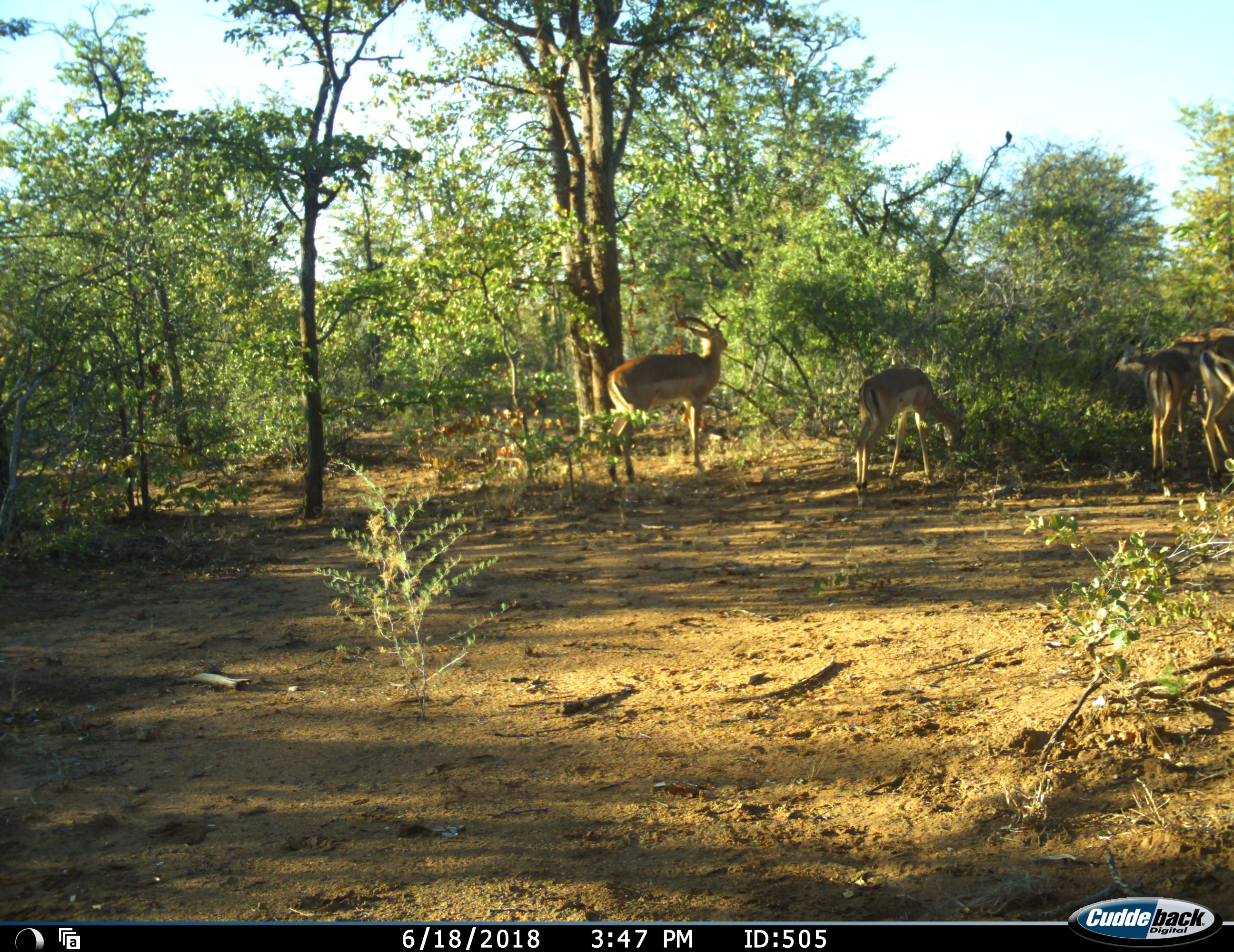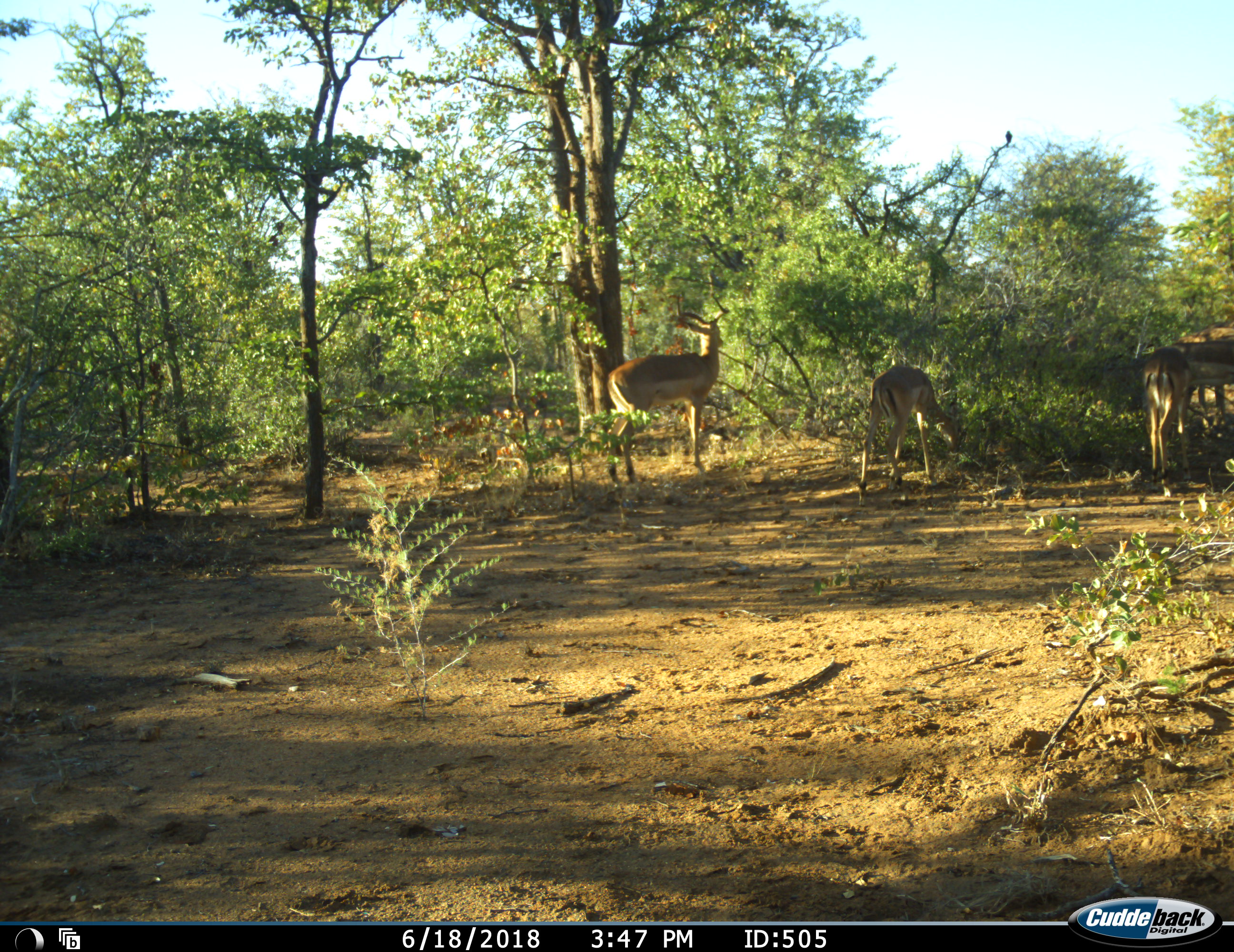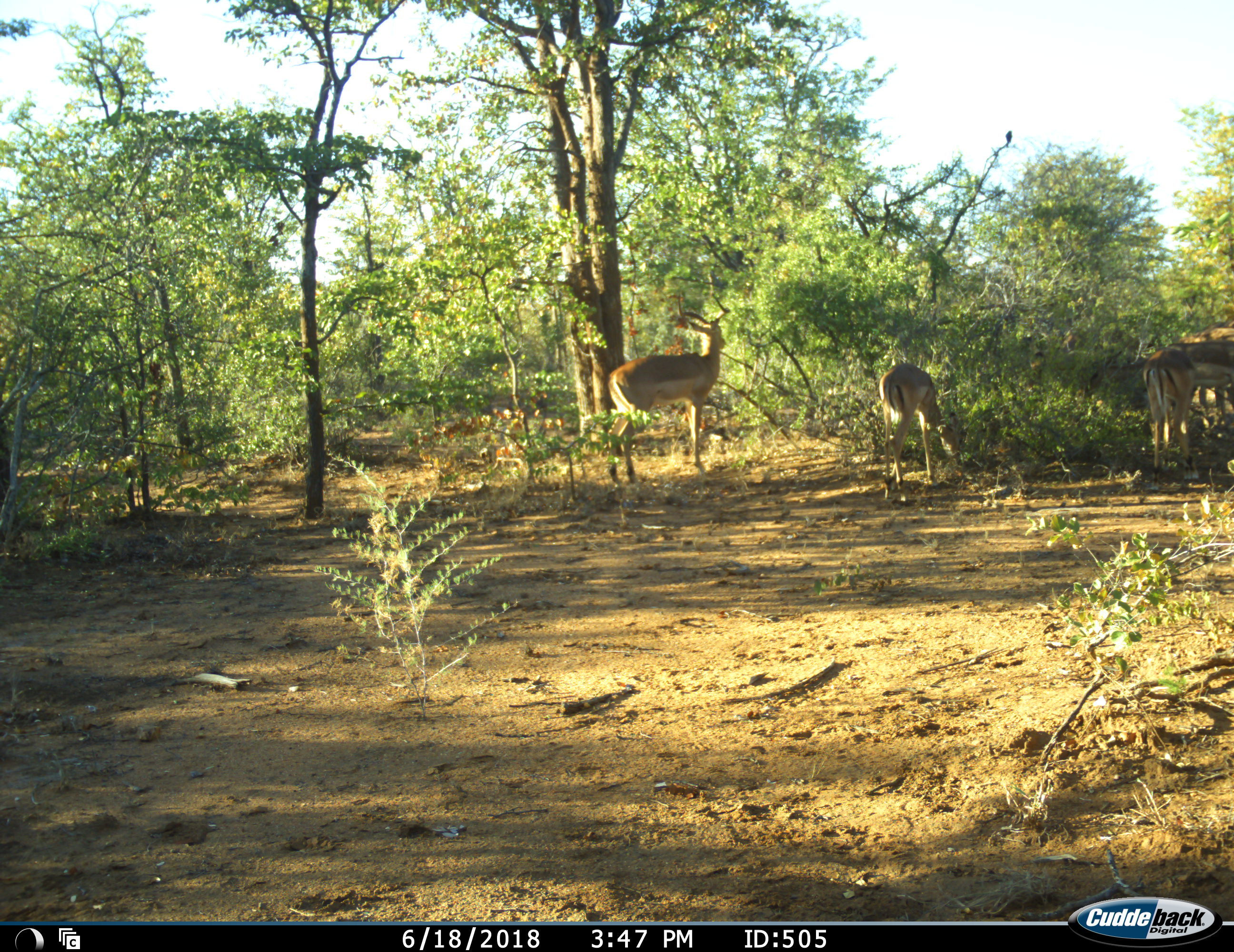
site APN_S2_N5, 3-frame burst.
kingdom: Animalia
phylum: Chordata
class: Mammalia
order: Artiodactyla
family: Bovidae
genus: Aepyceros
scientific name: Aepyceros melampus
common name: impala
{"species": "impala (Aepyceros melampus)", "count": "5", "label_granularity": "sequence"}